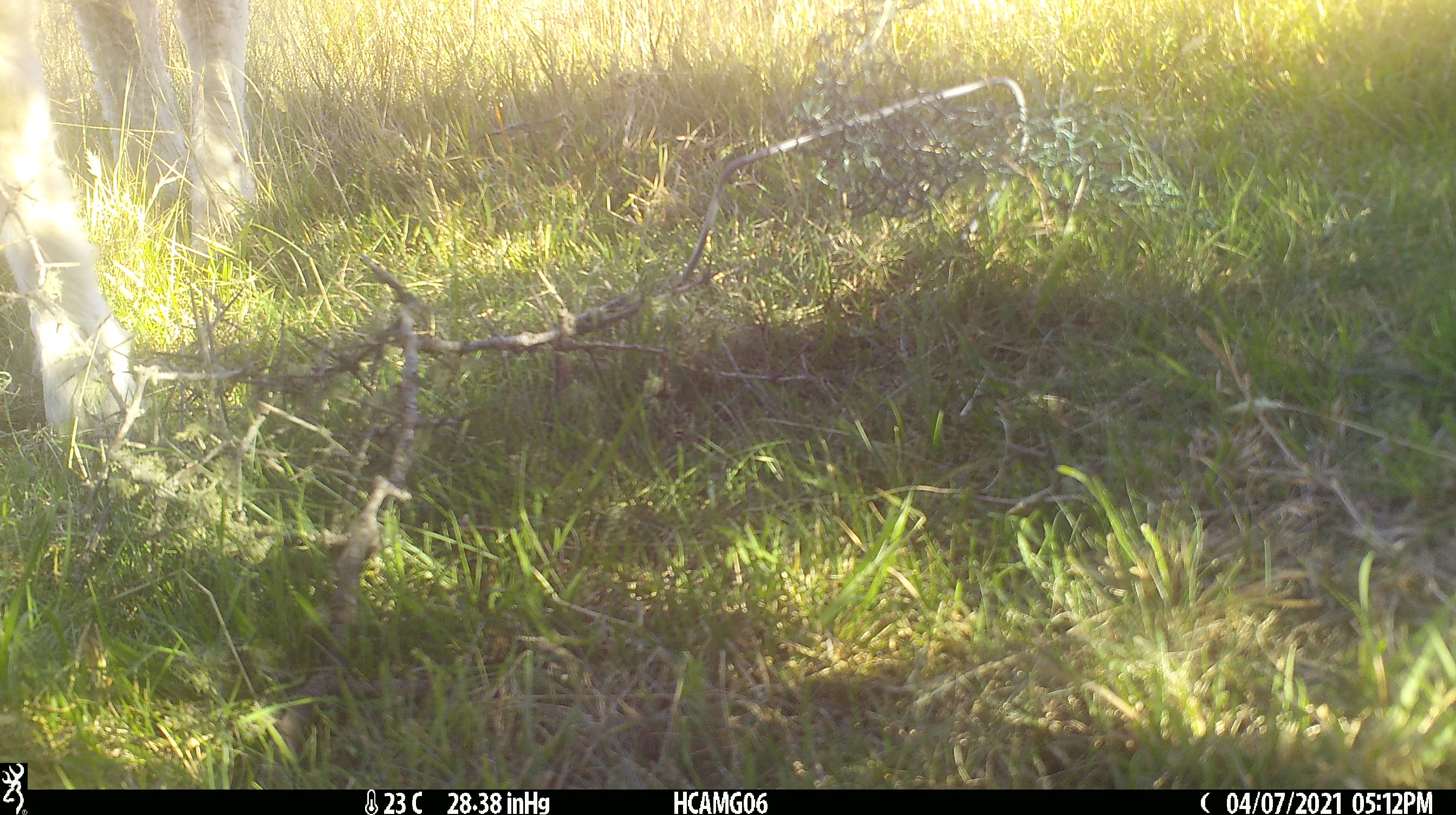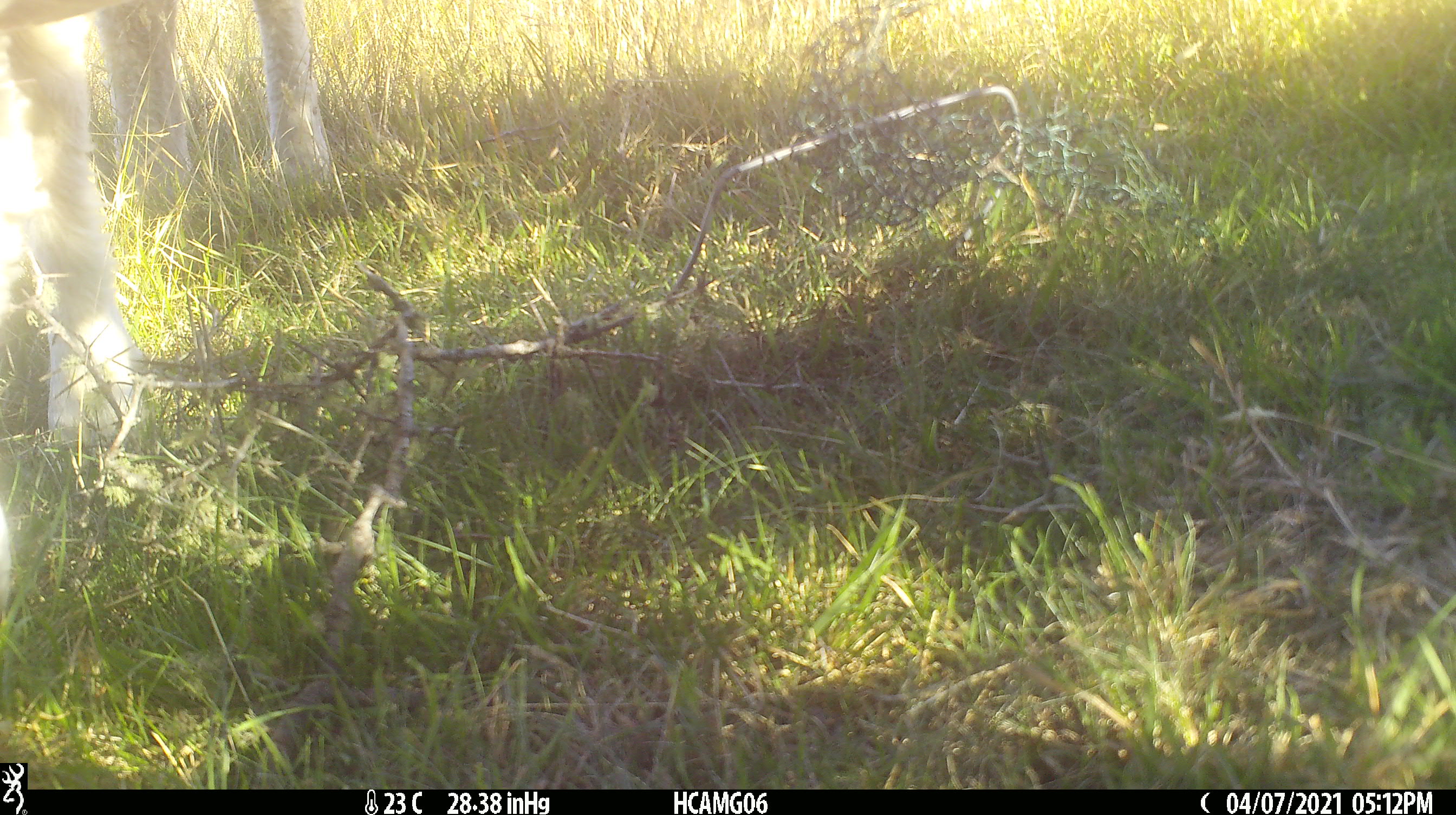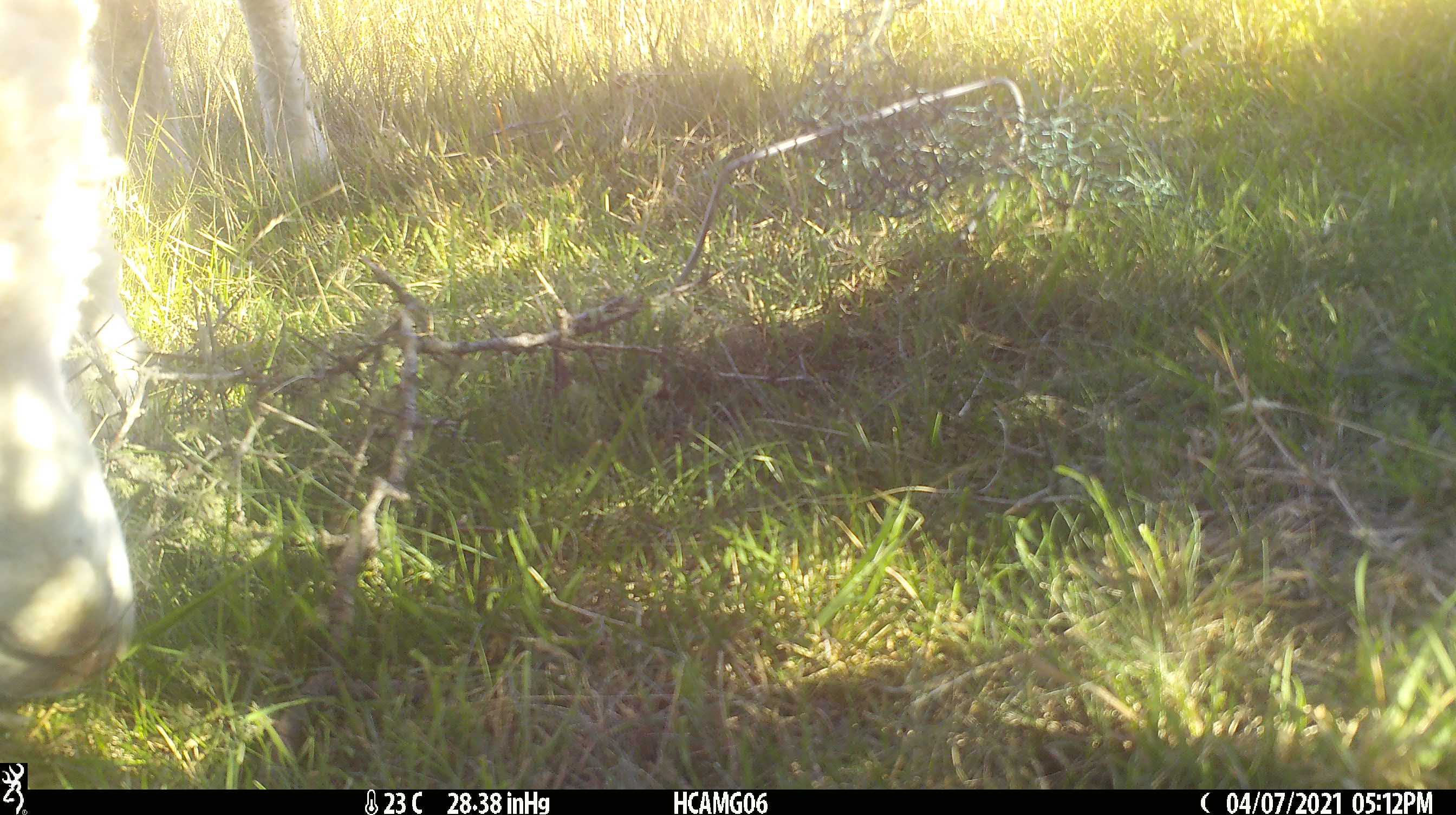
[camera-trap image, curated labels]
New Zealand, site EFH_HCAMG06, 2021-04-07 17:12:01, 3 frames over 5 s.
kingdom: Animalia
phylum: Chordata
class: Mammalia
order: Artiodactyla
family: Bovidae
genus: Ovis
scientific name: Ovis aries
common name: domestic sheep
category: sheep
Sheep (domestic sheep) (Ovis aries).